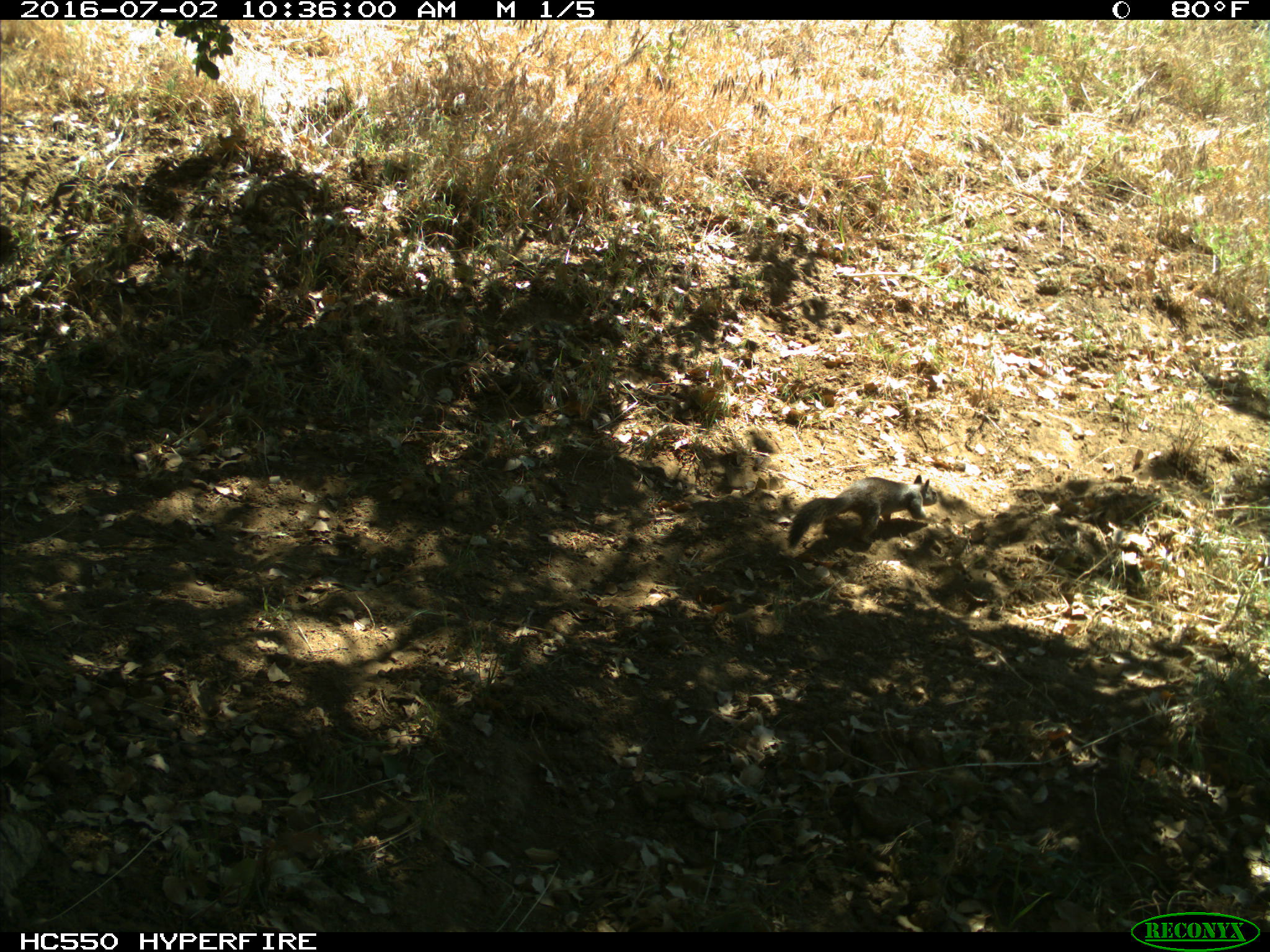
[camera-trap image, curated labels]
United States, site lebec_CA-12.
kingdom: Animalia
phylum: Chordata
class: Mammalia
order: Rodentia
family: Sciuridae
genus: Otospermophilus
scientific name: Otospermophilus beecheyi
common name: california ground squirrel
Otospermophilus beecheyi (california ground squirrel).